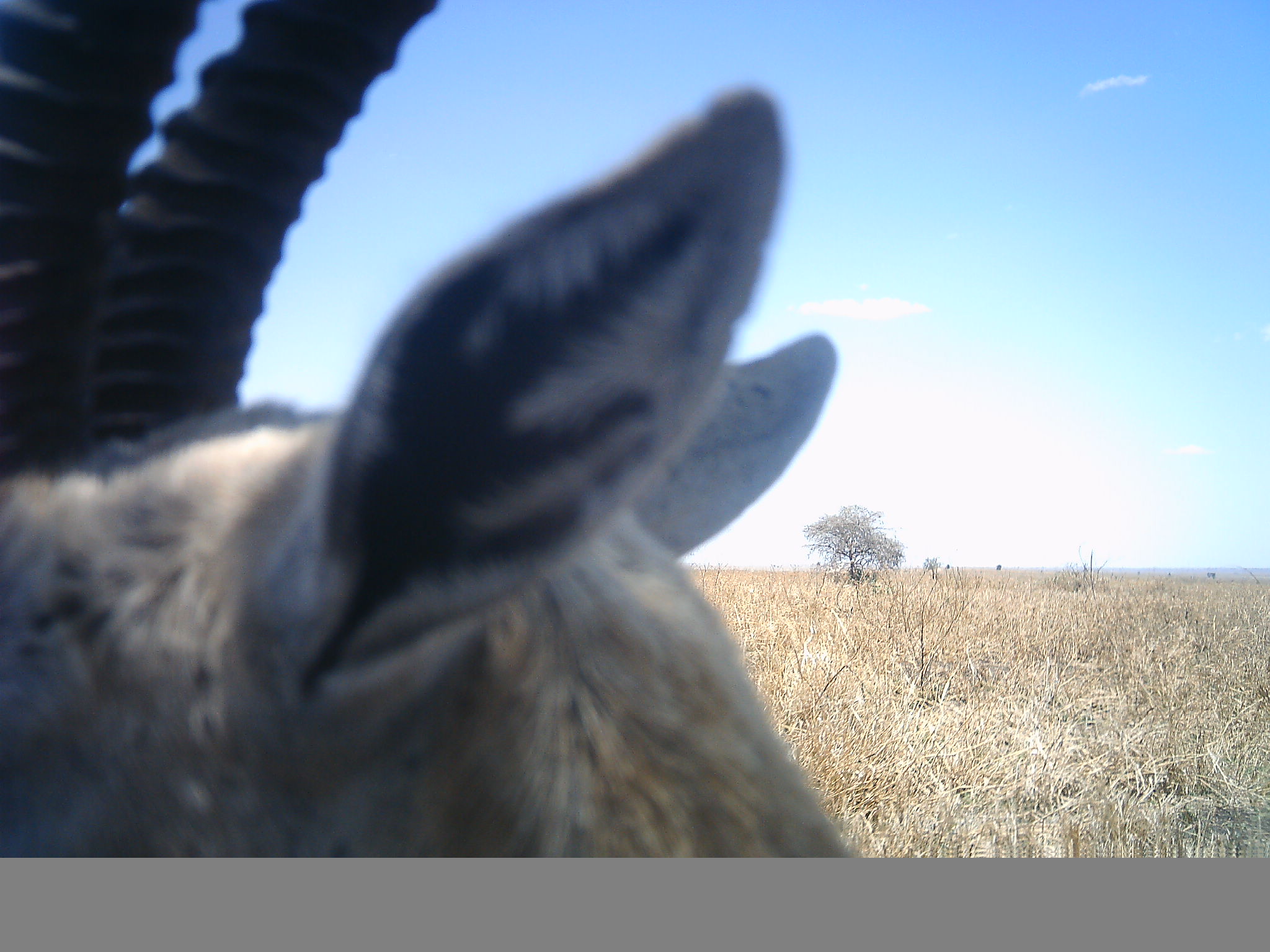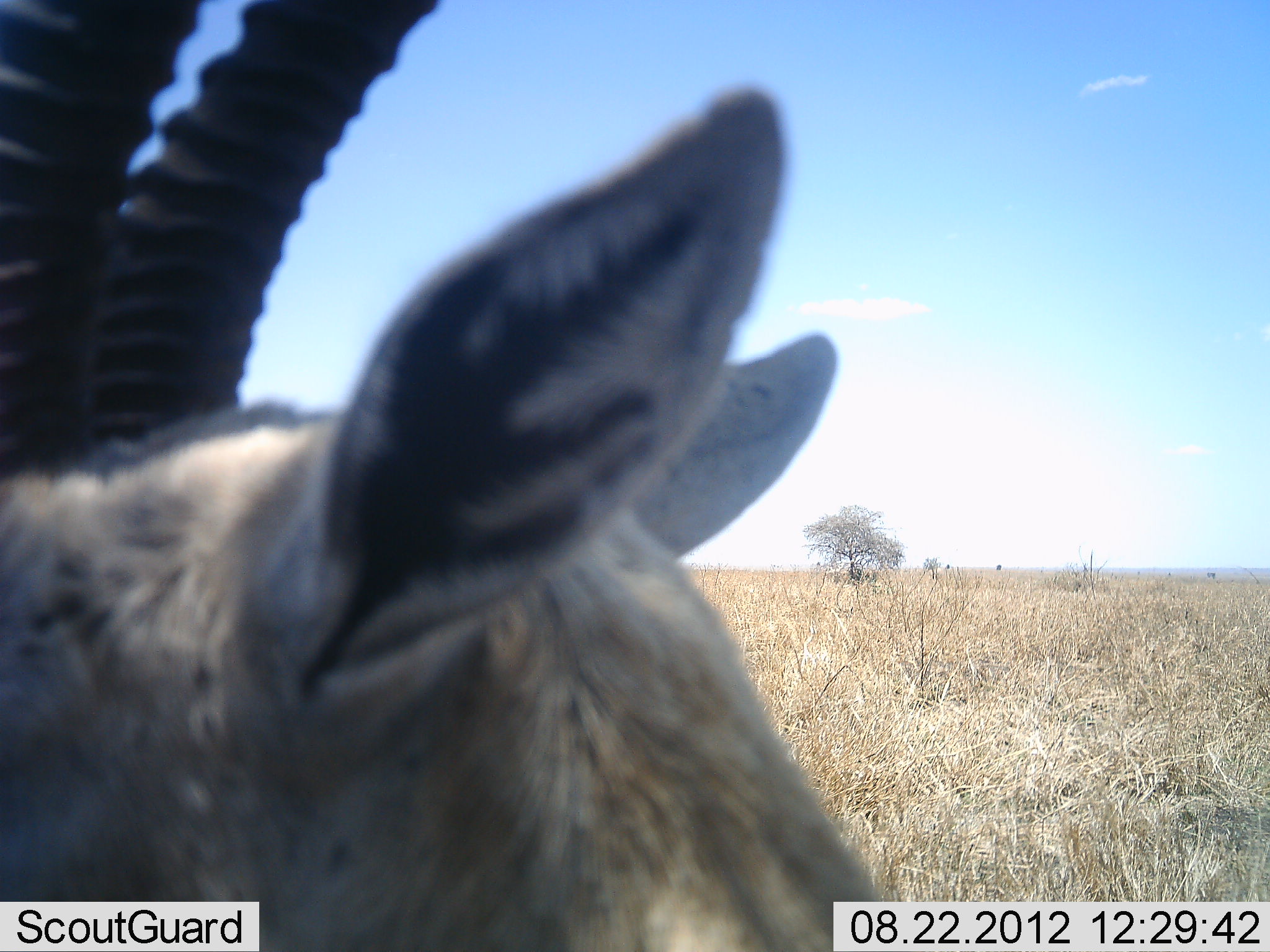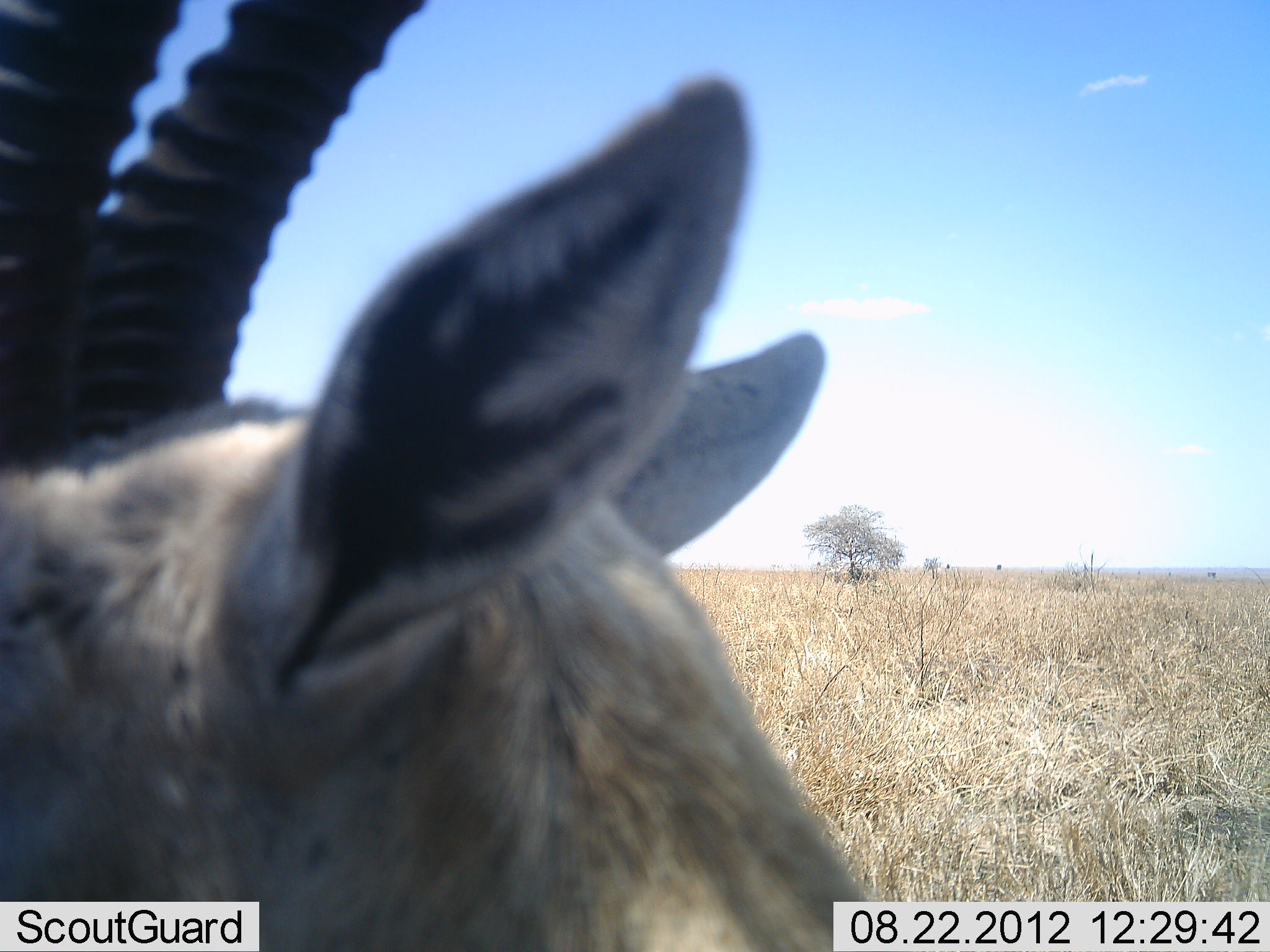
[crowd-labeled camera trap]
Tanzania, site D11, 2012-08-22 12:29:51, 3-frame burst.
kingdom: Animalia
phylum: Chordata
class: Mammalia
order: Artiodactyla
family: Bovidae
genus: Eudorcas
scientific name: Eudorcas thomsonii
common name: thomson's gazelle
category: gazellethomsons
Gazellethomsons (thomson's gazelle) (Eudorcas thomsonii), count 1. Behavior (volunteer vote fractions): standing 90%, resting 0%, moving 10%, interacting 0%. Young present (vote fraction): 0%. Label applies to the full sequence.